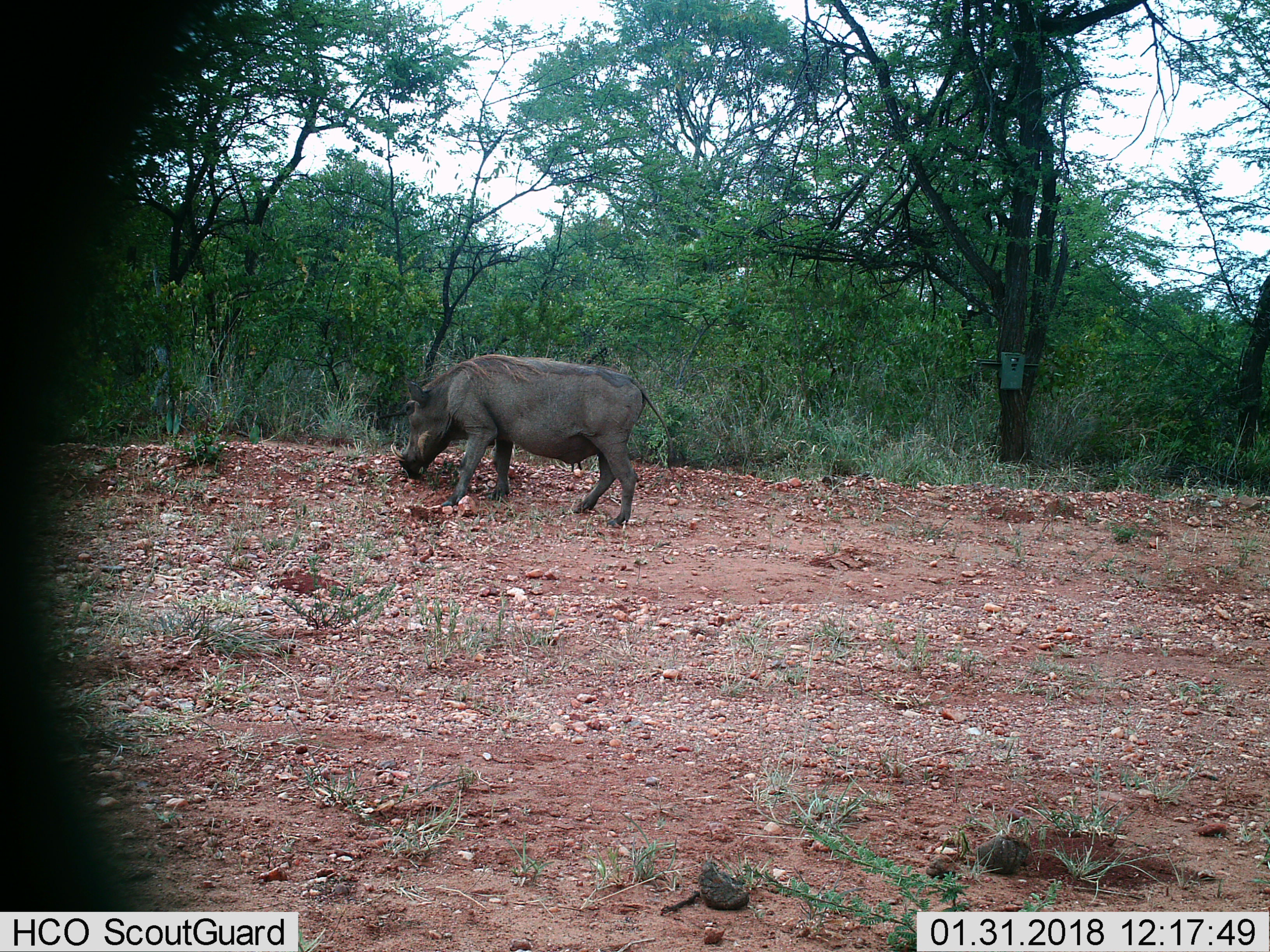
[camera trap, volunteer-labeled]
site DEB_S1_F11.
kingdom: Animalia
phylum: Chordata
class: Mammalia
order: Artiodactyla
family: Suidae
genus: Phacochoerus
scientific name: Phacochoerus africanus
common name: warthog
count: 1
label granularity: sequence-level